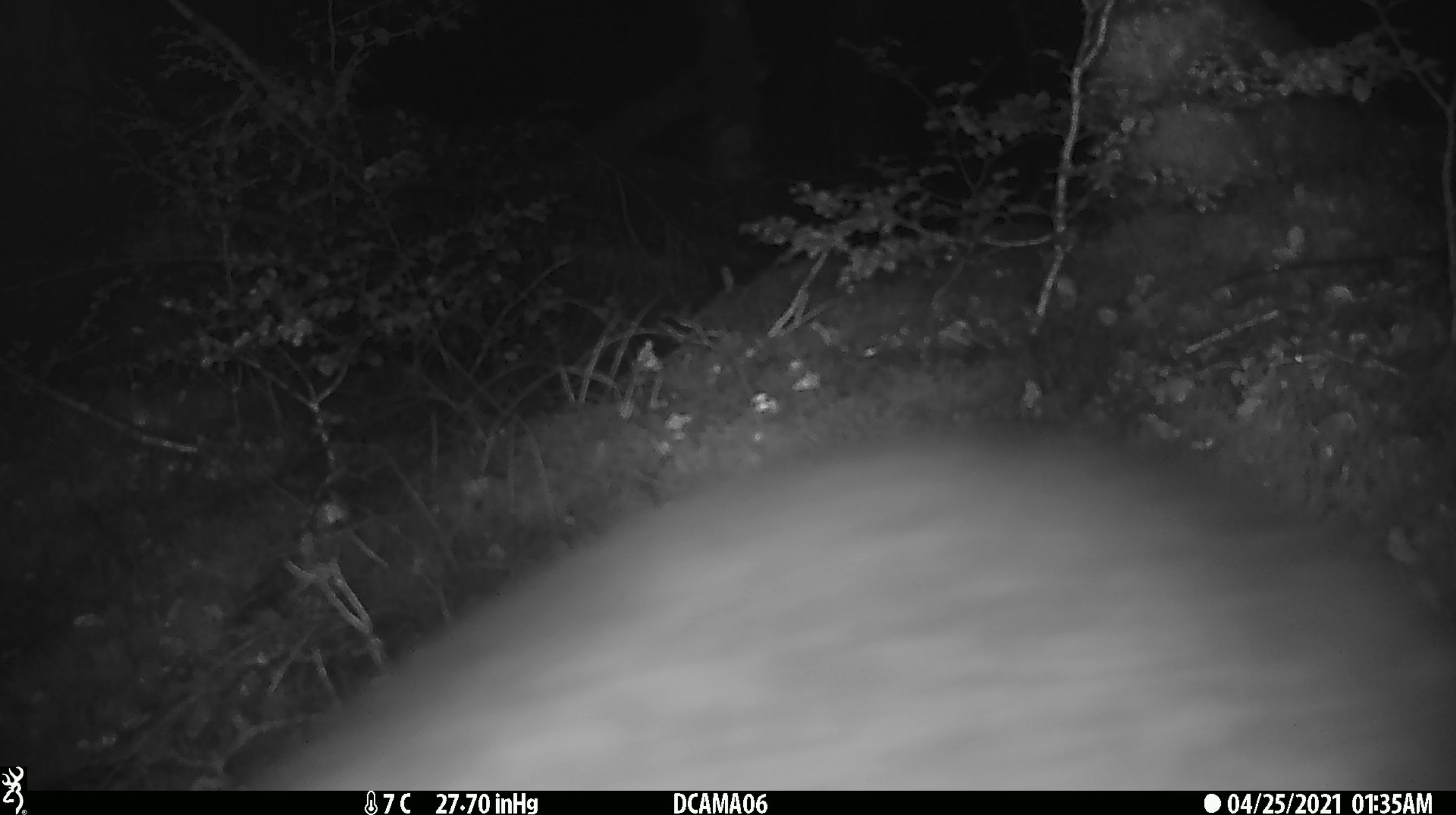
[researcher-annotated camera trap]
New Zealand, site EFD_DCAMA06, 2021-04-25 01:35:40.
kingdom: Animalia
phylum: Chordata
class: Mammalia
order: Diprotodontia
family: Phalangeridae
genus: Trichosurus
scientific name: Trichosurus vulpecula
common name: common brushtail possum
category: possum